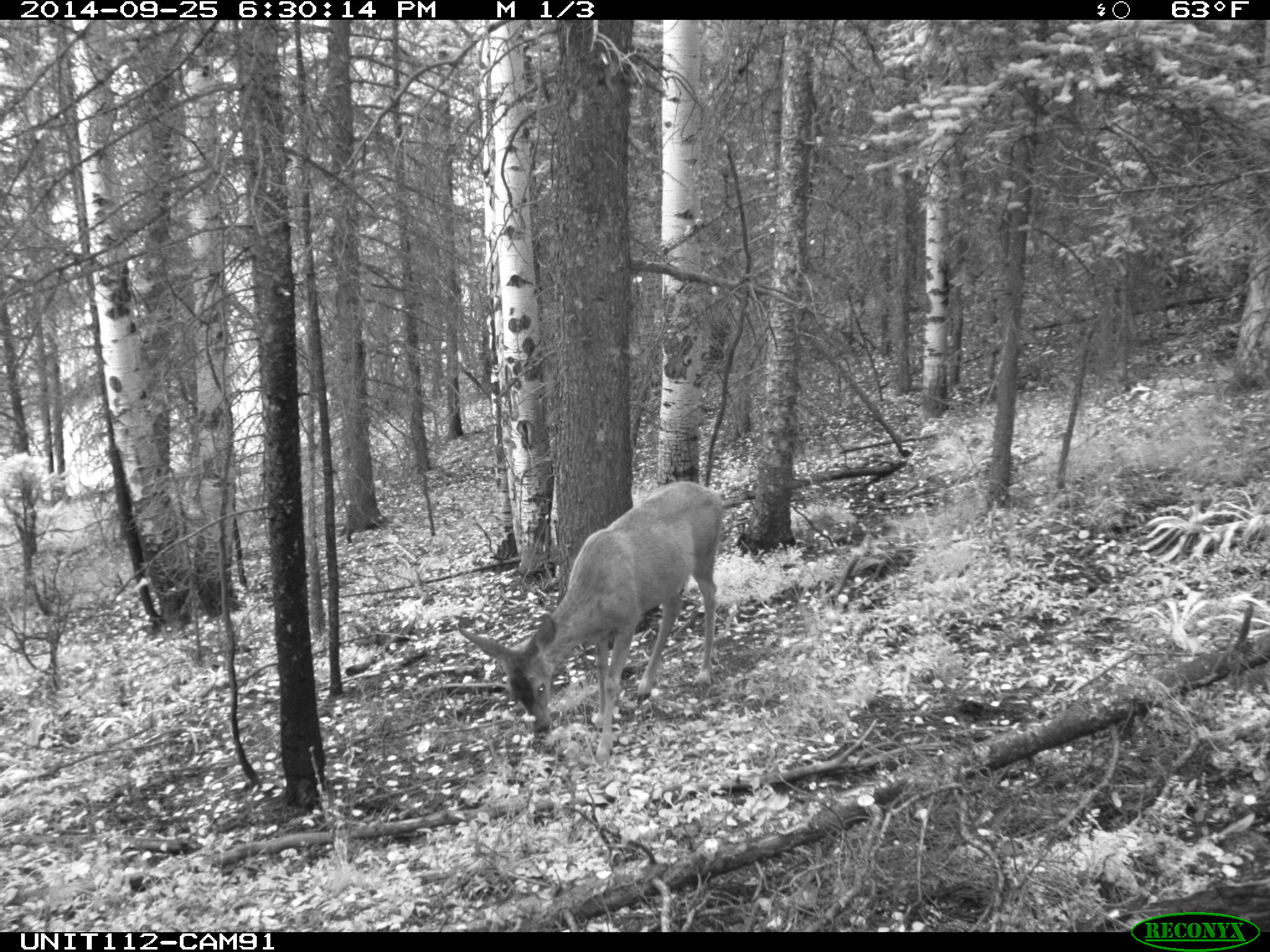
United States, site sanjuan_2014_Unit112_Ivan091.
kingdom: Animalia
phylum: Chordata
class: Mammalia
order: Artiodactyla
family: Cervidae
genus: Odocoileus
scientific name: Odocoileus hemionus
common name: mule deer